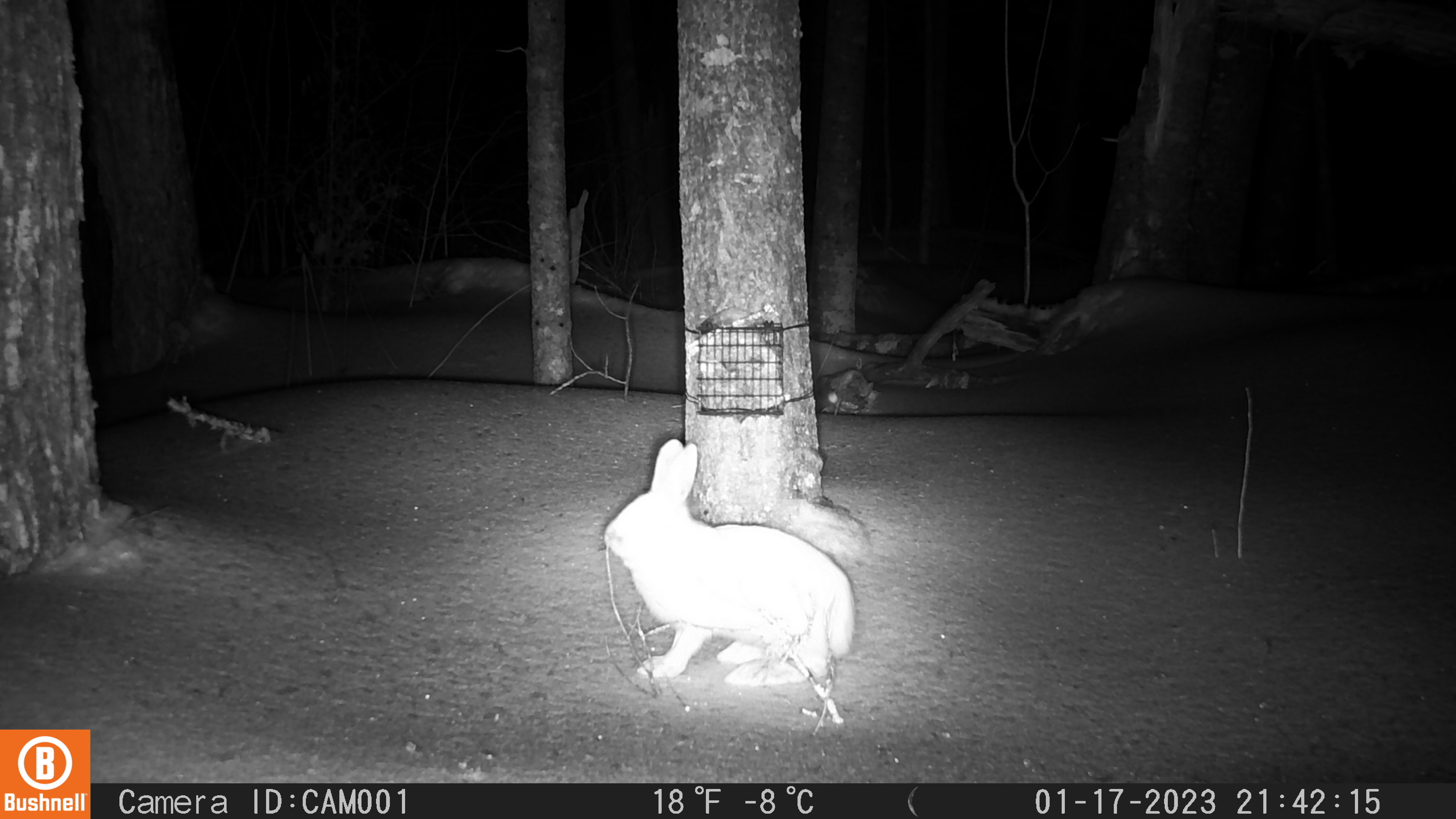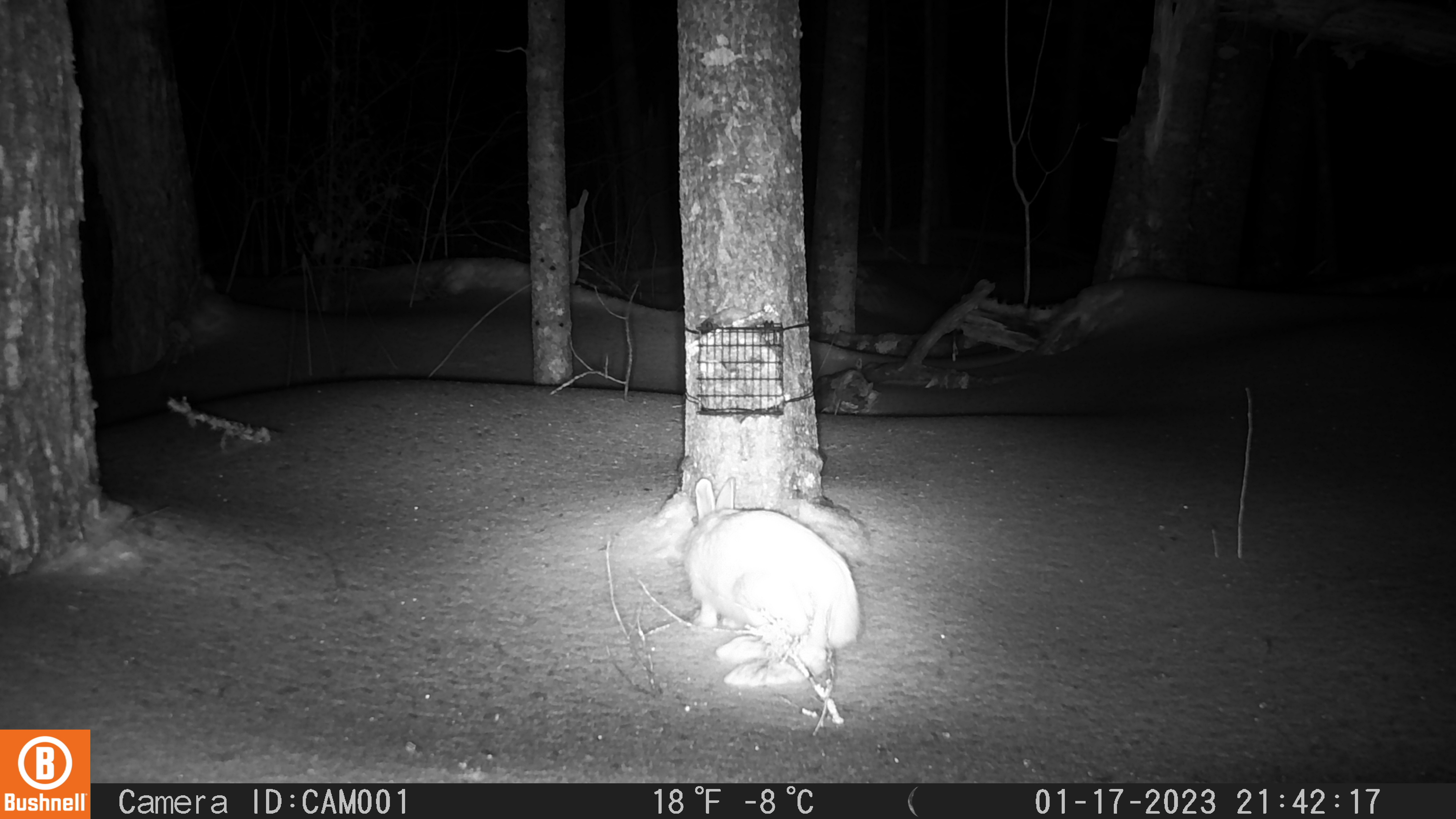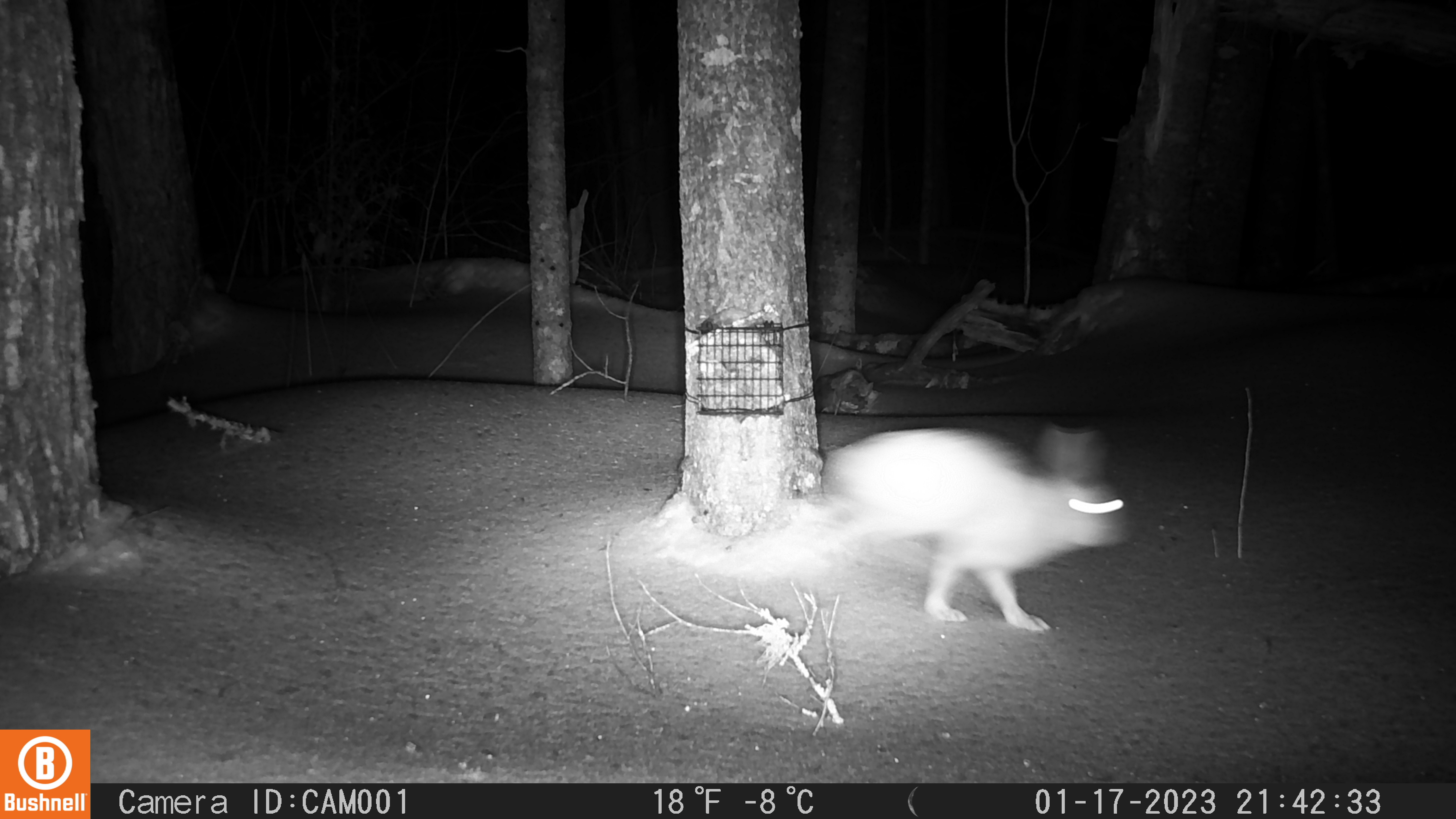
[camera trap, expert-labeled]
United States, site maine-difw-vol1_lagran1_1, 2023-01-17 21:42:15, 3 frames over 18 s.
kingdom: Animalia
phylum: Chordata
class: Mammalia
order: Lagomorpha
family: Leporidae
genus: Lepus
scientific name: Lepus americanus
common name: snowshoe hare